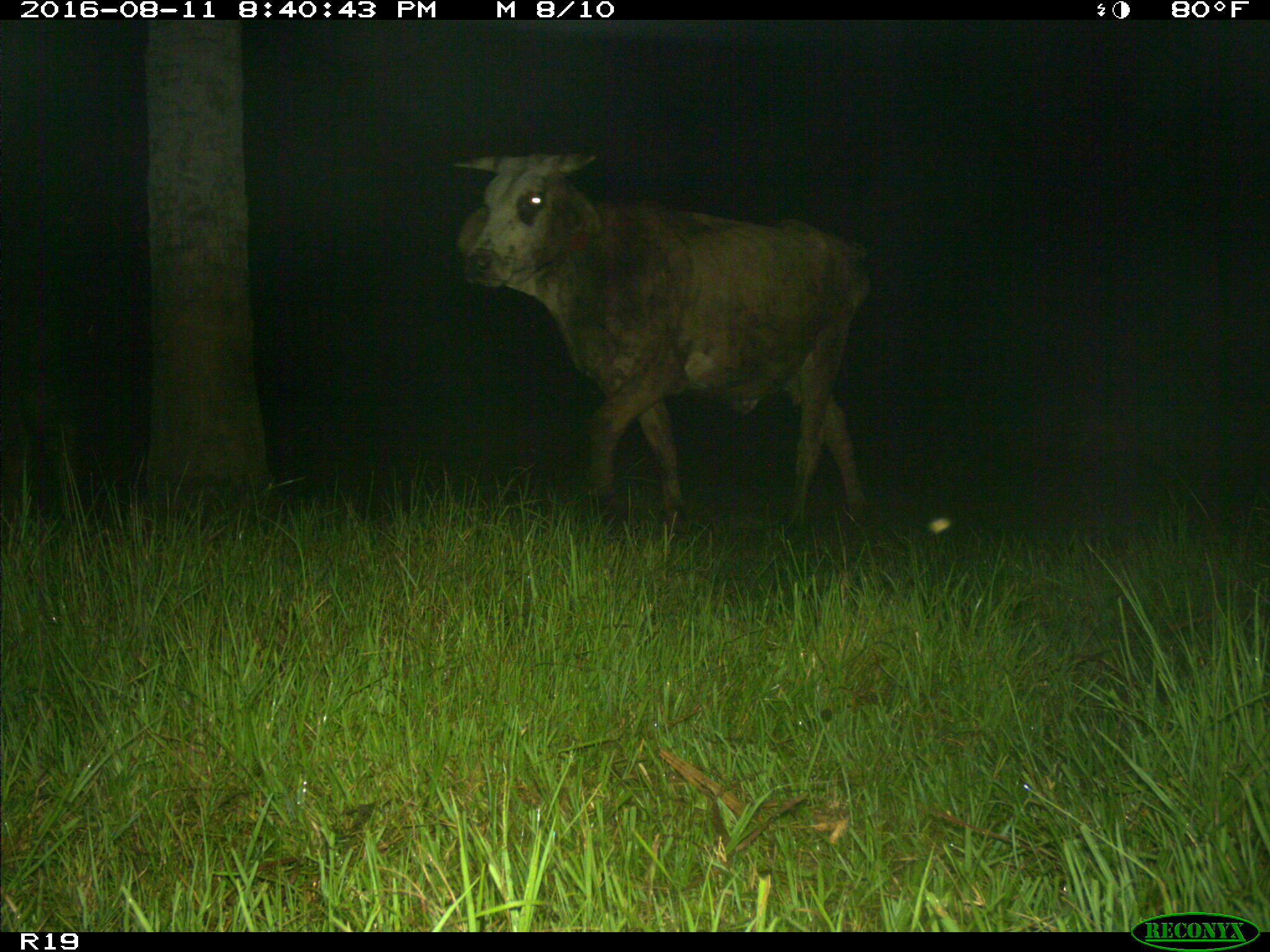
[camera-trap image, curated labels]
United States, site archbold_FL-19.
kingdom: Animalia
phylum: Chordata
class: Mammalia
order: Artiodactyla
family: Bovidae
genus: Bos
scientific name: Bos taurus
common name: domestic cow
Bos taurus (domestic cow).